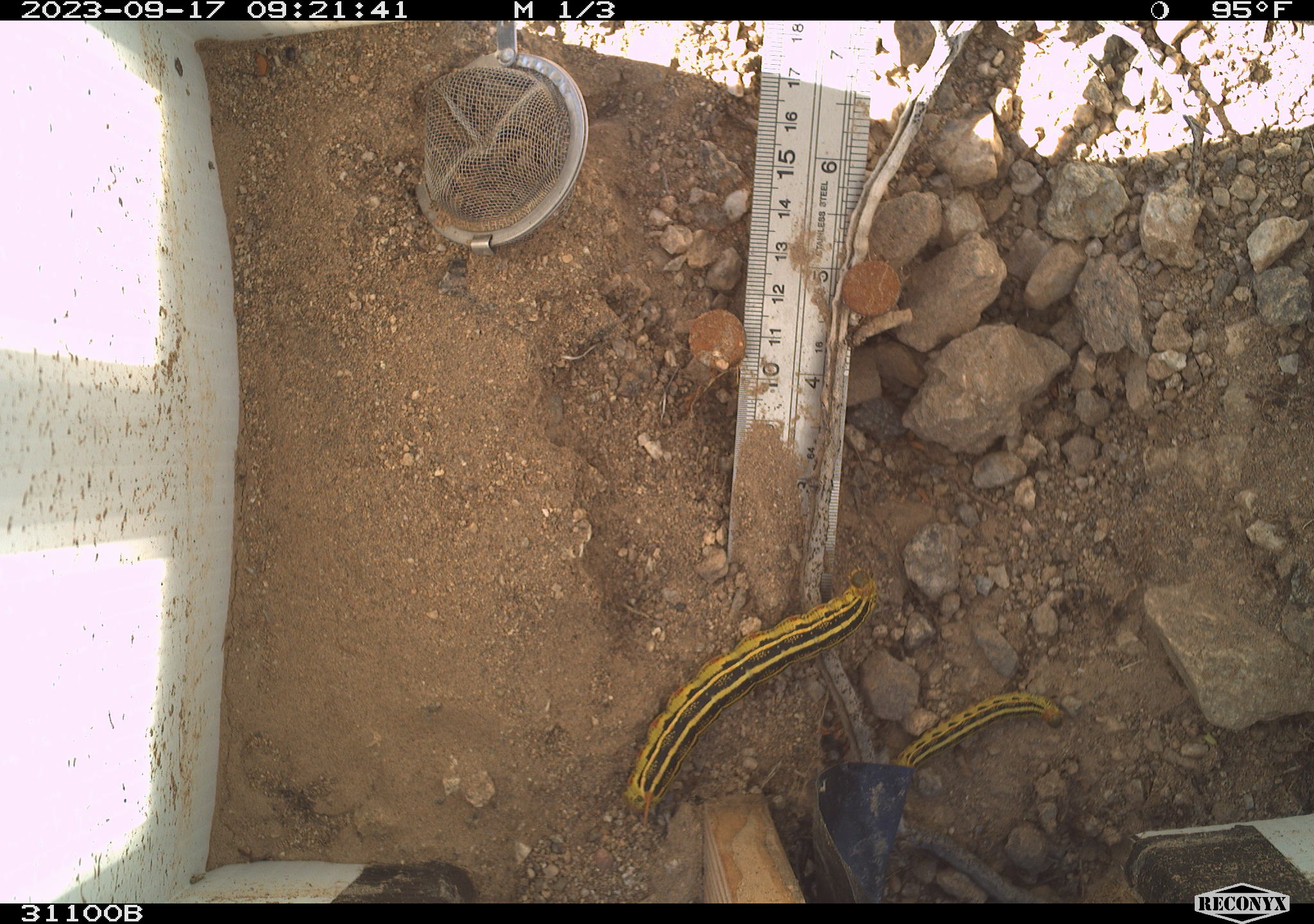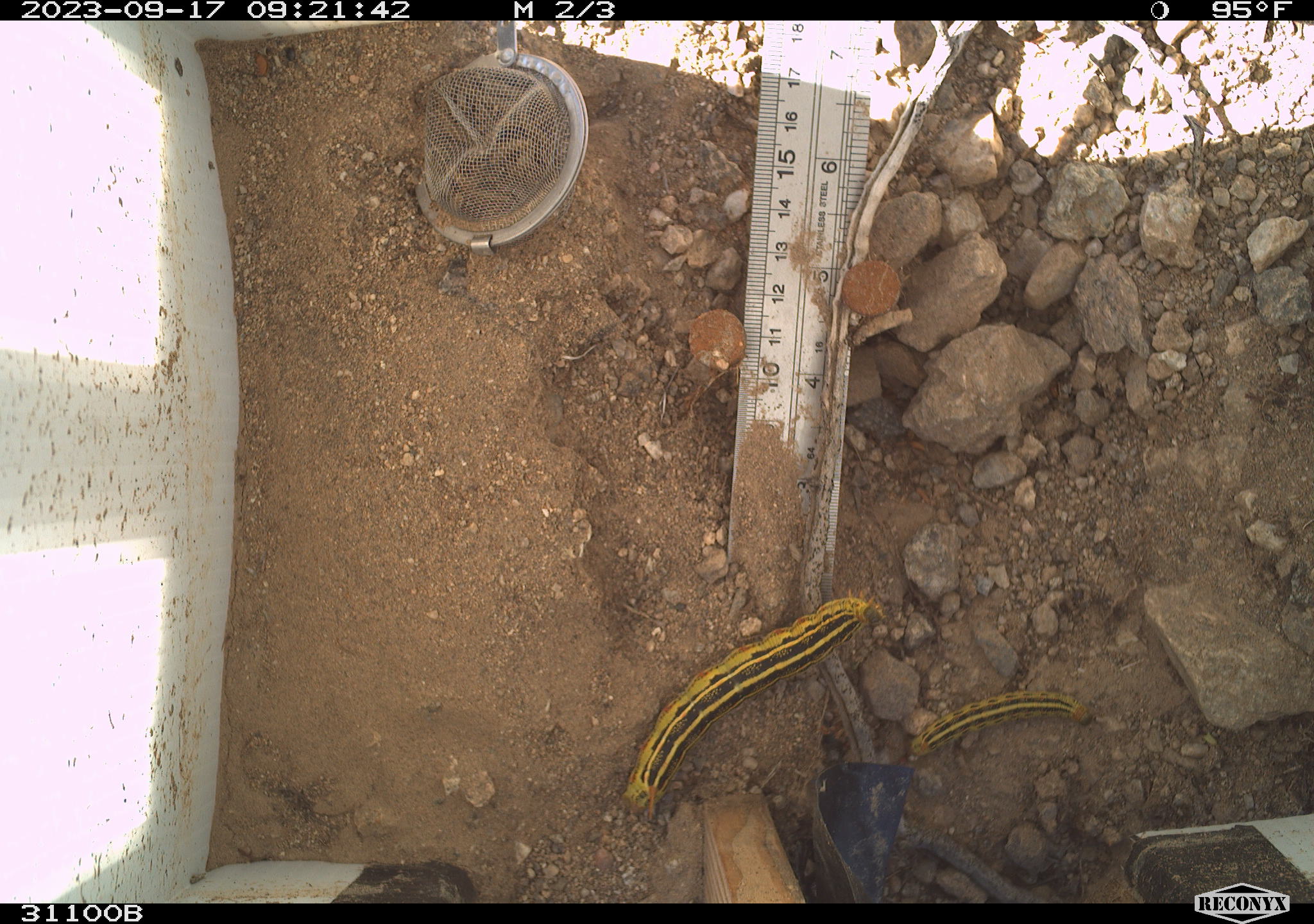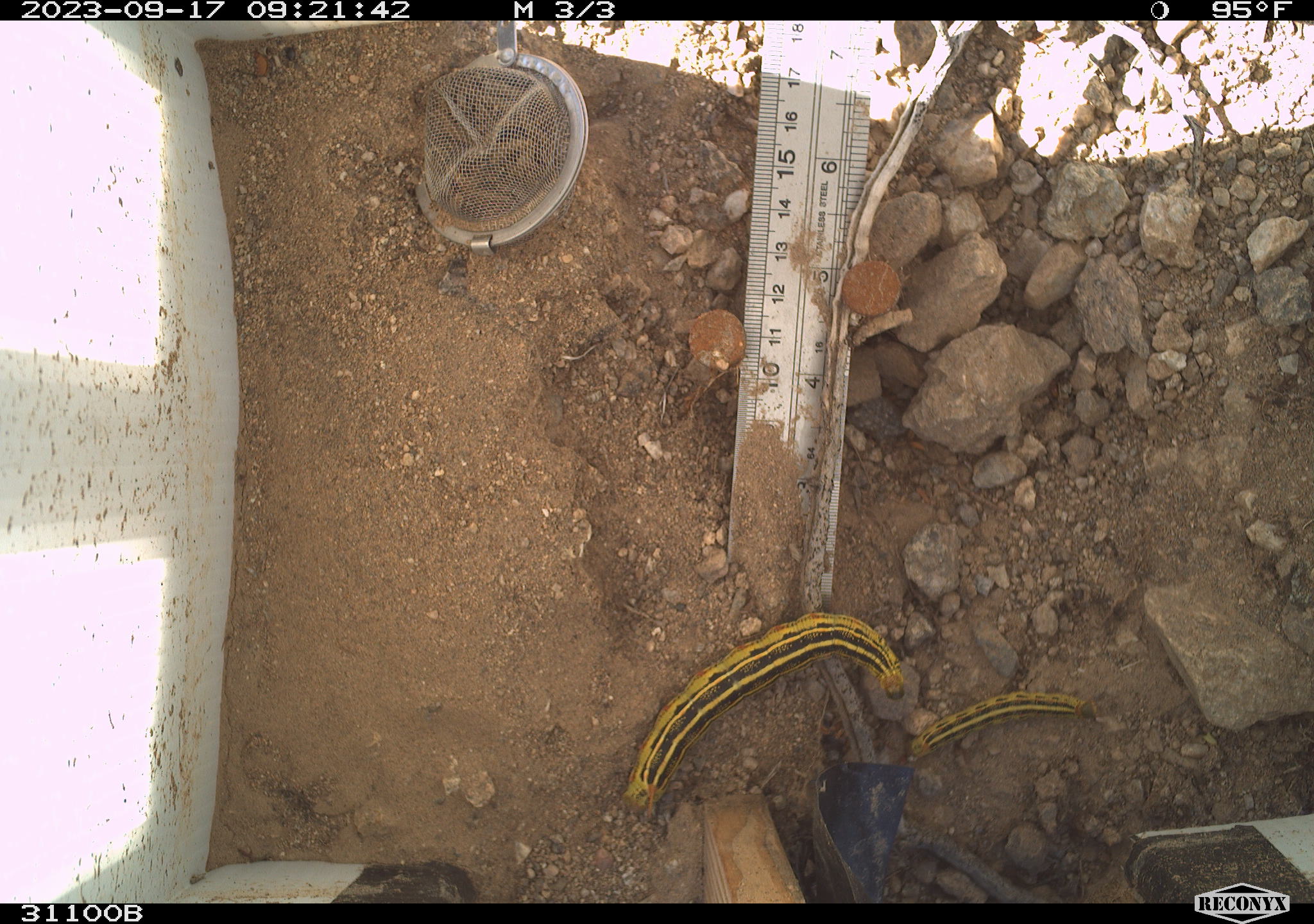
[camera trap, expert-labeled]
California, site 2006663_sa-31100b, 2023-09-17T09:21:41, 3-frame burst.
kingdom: Animalia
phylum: Arthropoda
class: Insecta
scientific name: Insecta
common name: insect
Insect (Insecta).